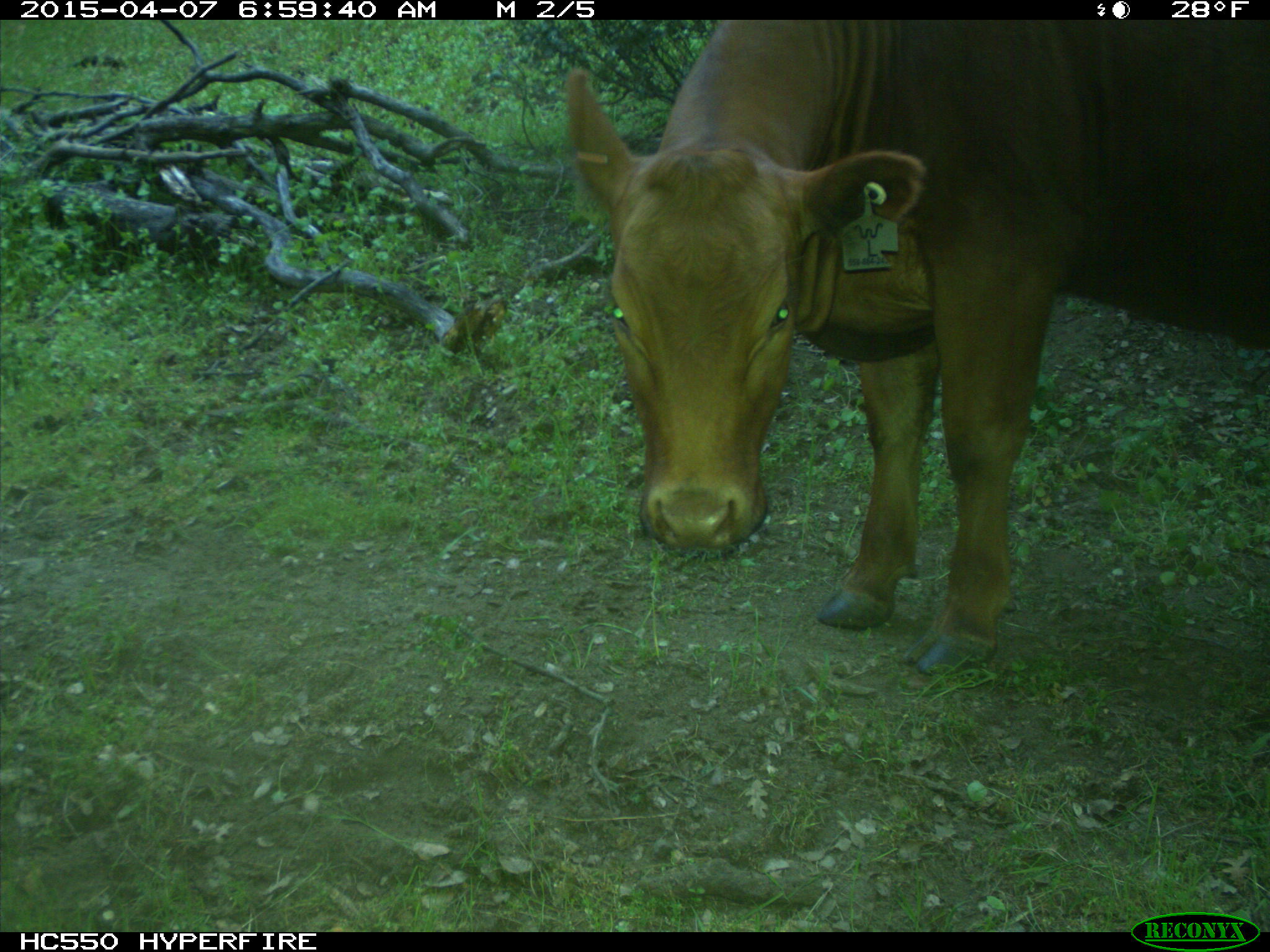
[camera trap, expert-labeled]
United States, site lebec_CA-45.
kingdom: Animalia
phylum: Chordata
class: Mammalia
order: Artiodactyla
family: Bovidae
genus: Bos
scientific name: Bos taurus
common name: domestic cow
Bos taurus (domestic cow).